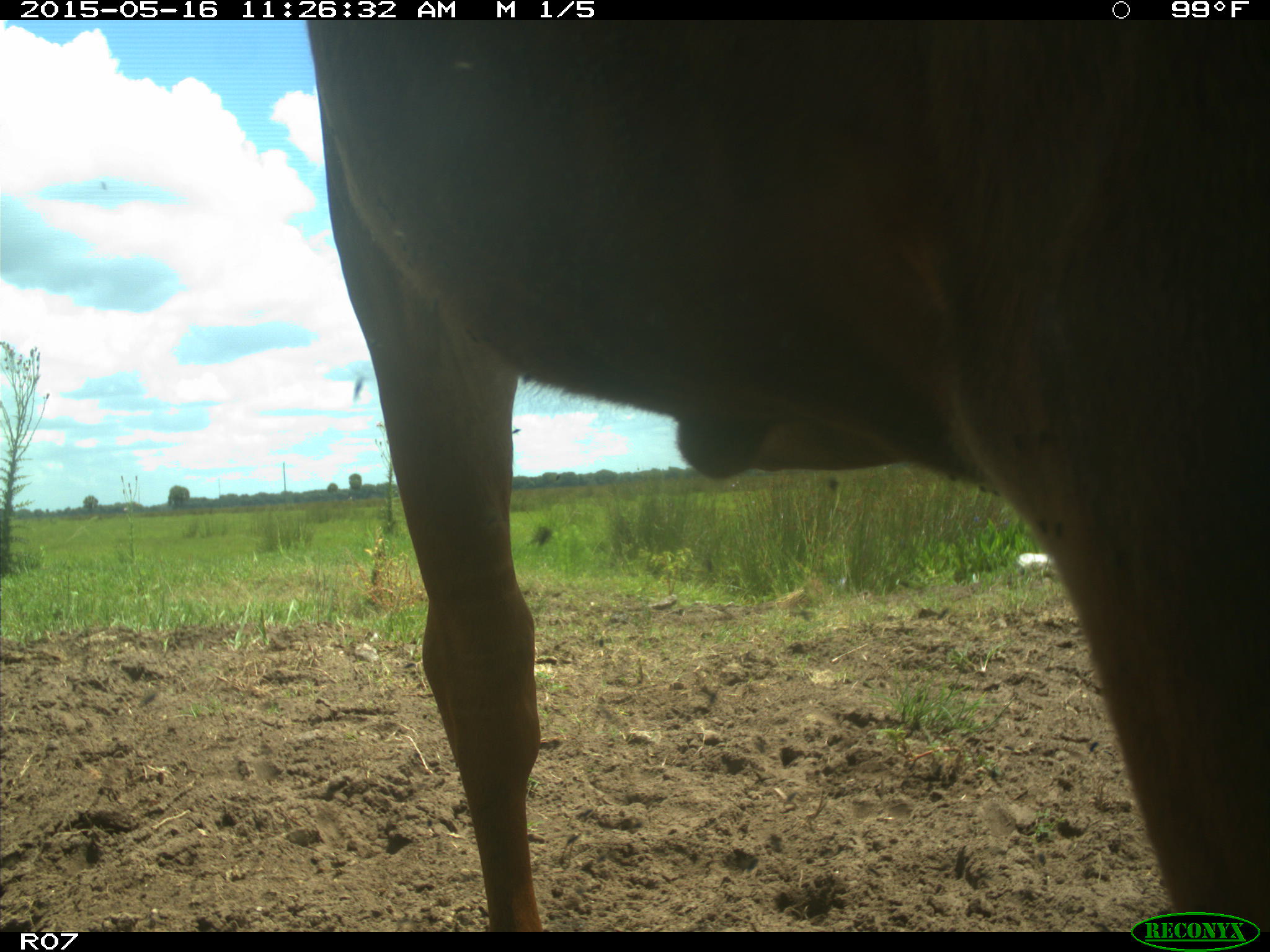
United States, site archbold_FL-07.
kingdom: Animalia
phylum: Chordata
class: Mammalia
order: Artiodactyla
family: Bovidae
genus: Bos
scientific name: Bos taurus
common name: domestic cow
Bos taurus (domestic cow).